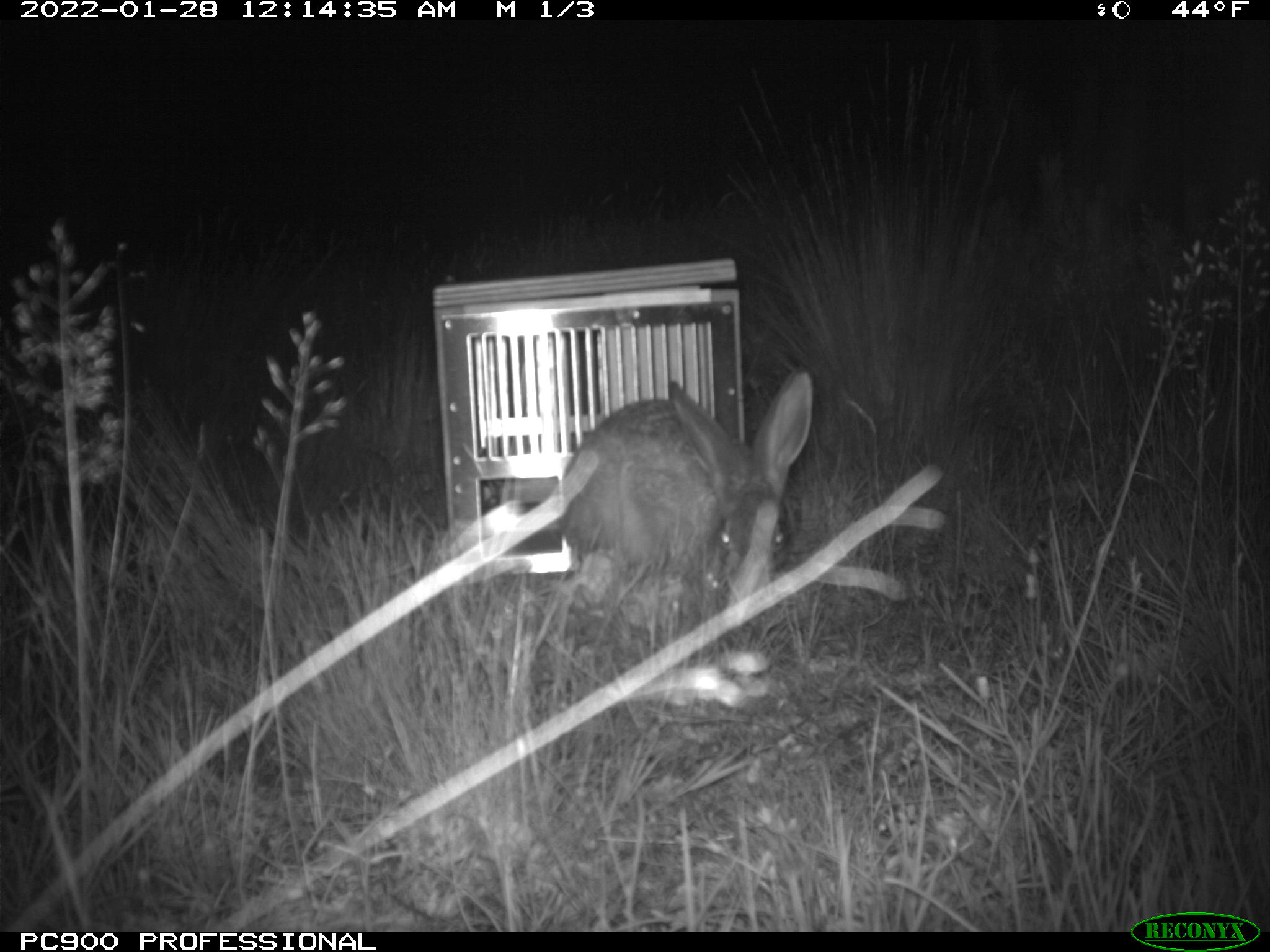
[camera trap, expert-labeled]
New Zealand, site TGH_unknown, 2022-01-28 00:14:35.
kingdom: Animalia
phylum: Chordata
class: Mammalia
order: Lagomorpha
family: Leporidae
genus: Lepus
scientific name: Lepus europaeus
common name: brown hare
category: hare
Hare (brown hare) (Lepus europaeus).